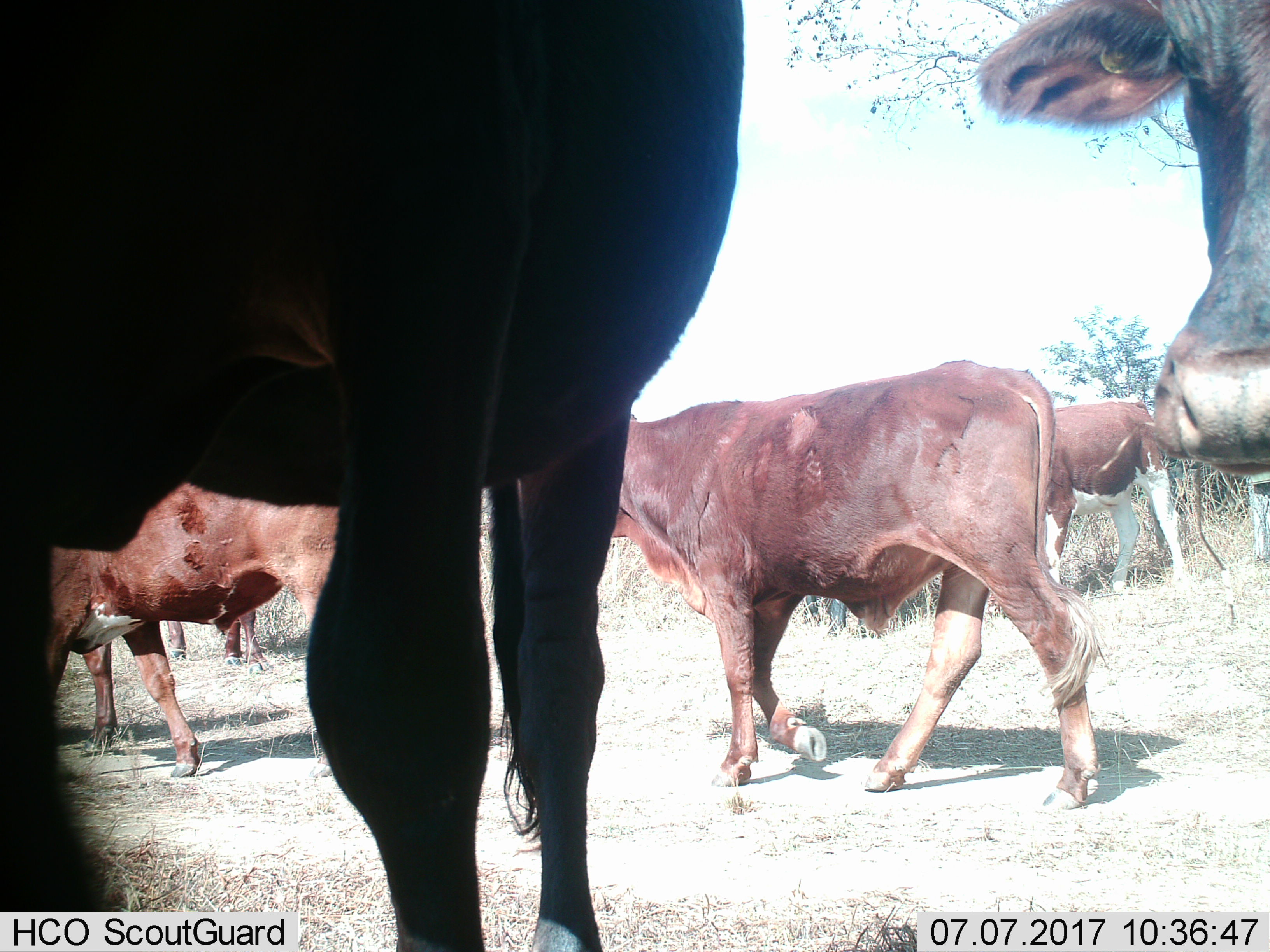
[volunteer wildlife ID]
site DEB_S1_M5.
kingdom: Animalia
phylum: Chordata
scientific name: Vertebrata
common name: domestic animal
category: domesticanimal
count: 6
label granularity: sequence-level